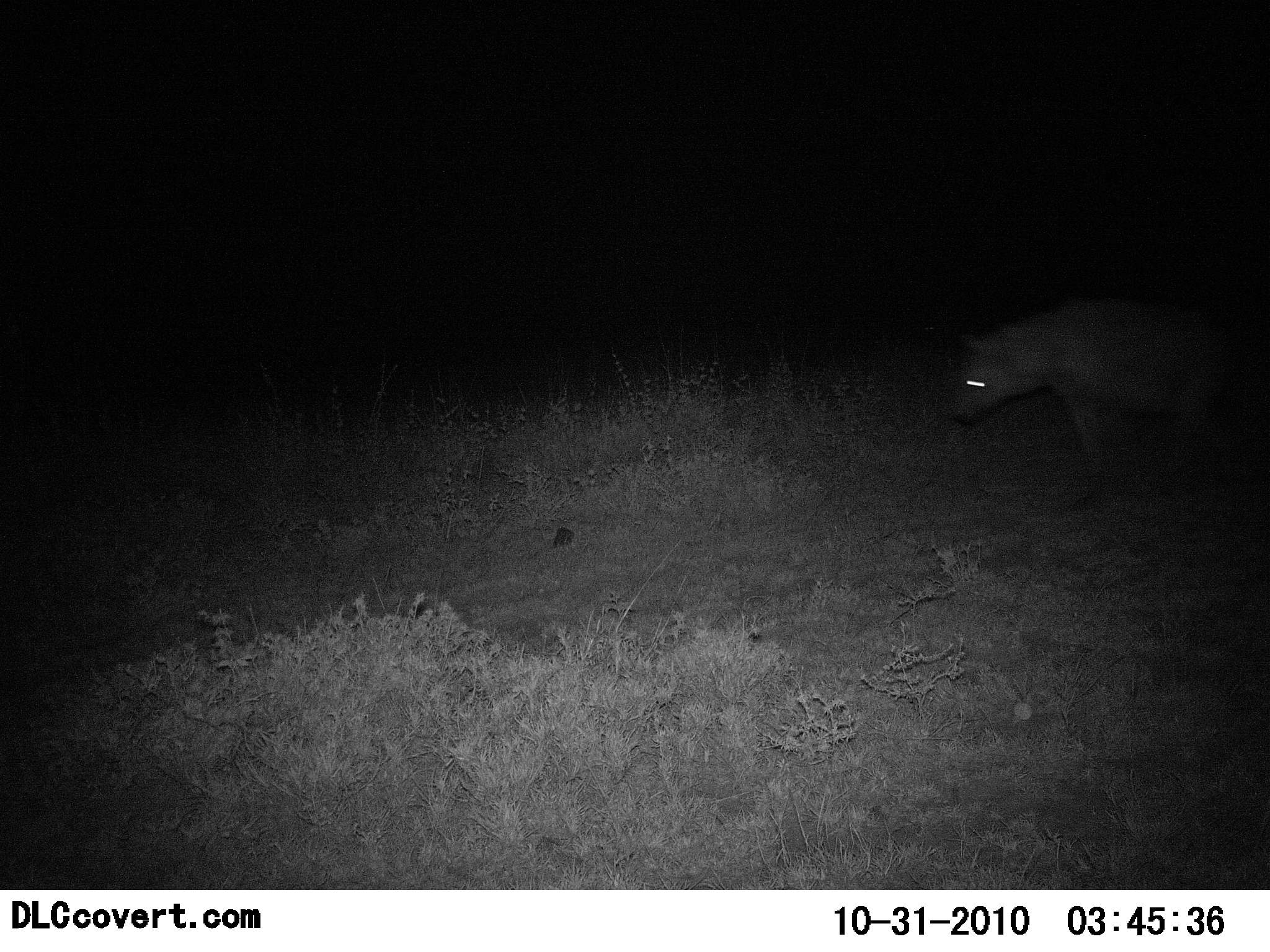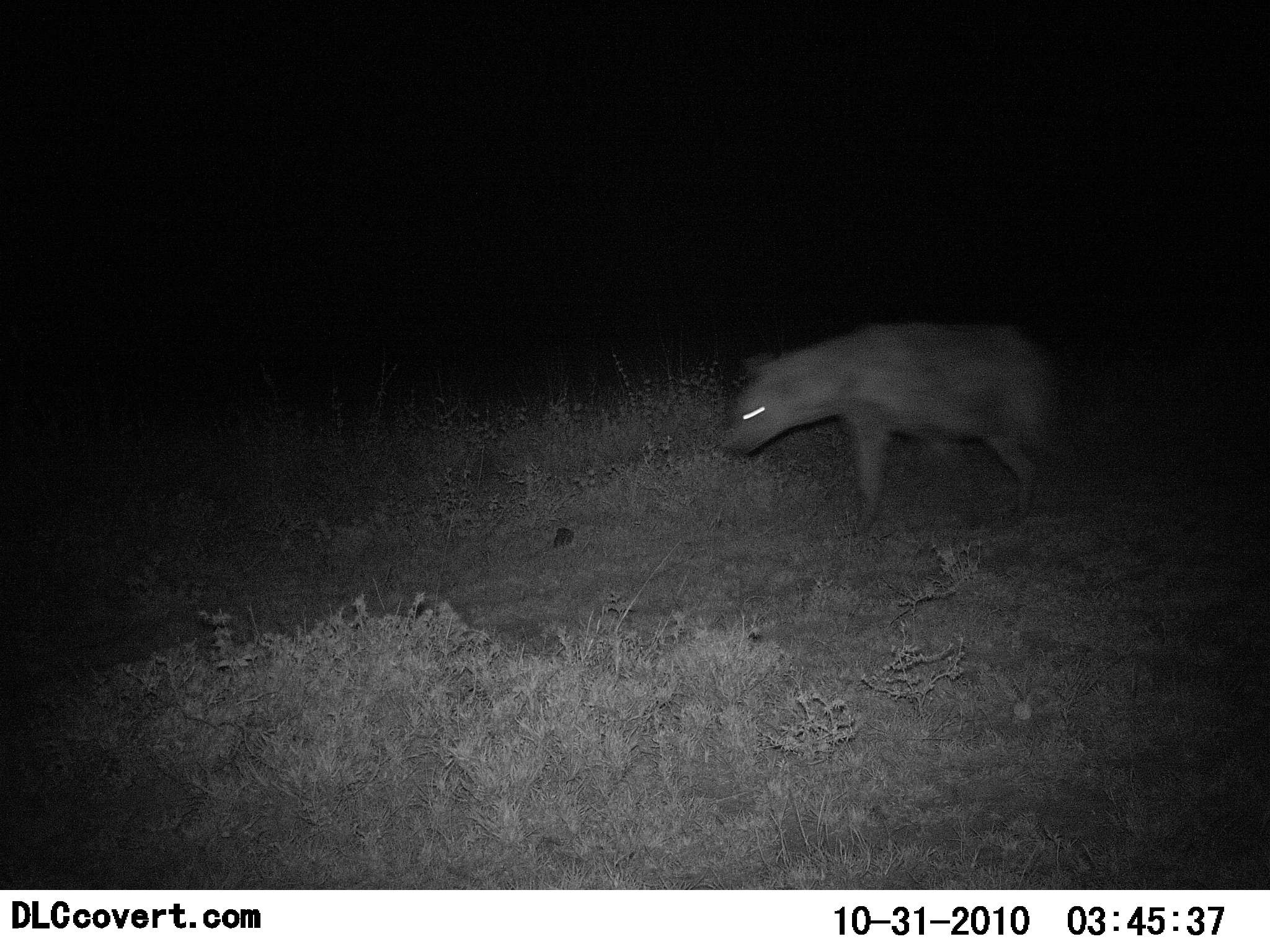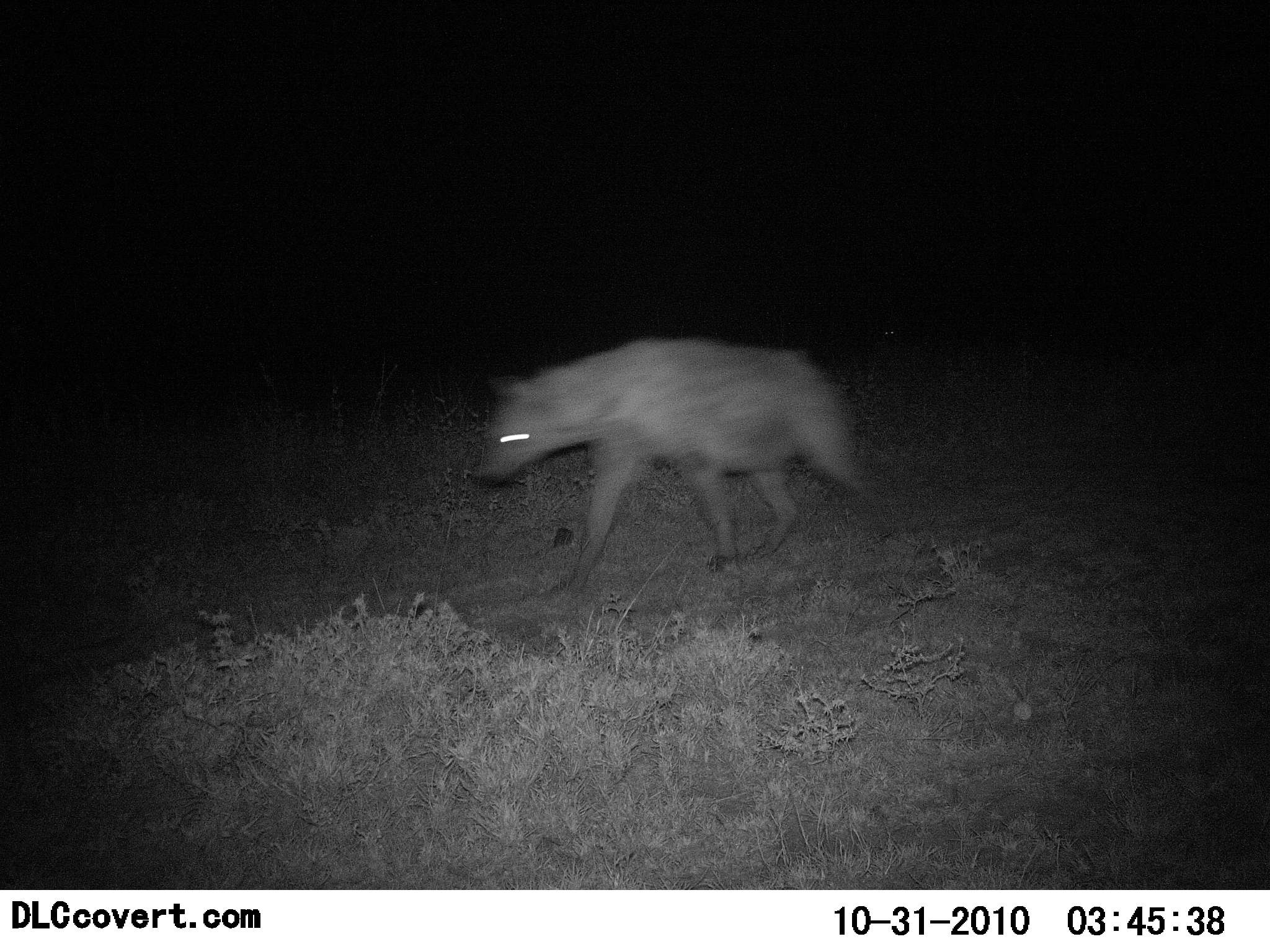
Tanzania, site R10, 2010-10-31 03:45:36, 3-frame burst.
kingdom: Animalia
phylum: Chordata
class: Mammalia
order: Carnivora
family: Hyaenidae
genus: Crocuta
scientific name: Crocuta crocuta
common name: spotted hyena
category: hyenaspotted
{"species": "hyenaspotted (spotted hyena) (Crocuta crocuta)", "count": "1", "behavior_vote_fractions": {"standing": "0%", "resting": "0%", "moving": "100%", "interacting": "0%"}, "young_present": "0%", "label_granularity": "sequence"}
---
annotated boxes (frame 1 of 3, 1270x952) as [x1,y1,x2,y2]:
animal: [947,279,1270,508]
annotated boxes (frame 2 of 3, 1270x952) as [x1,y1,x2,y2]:
animal: [725,317,1078,539]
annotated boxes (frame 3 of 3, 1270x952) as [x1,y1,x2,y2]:
animal: [473,335,893,596]